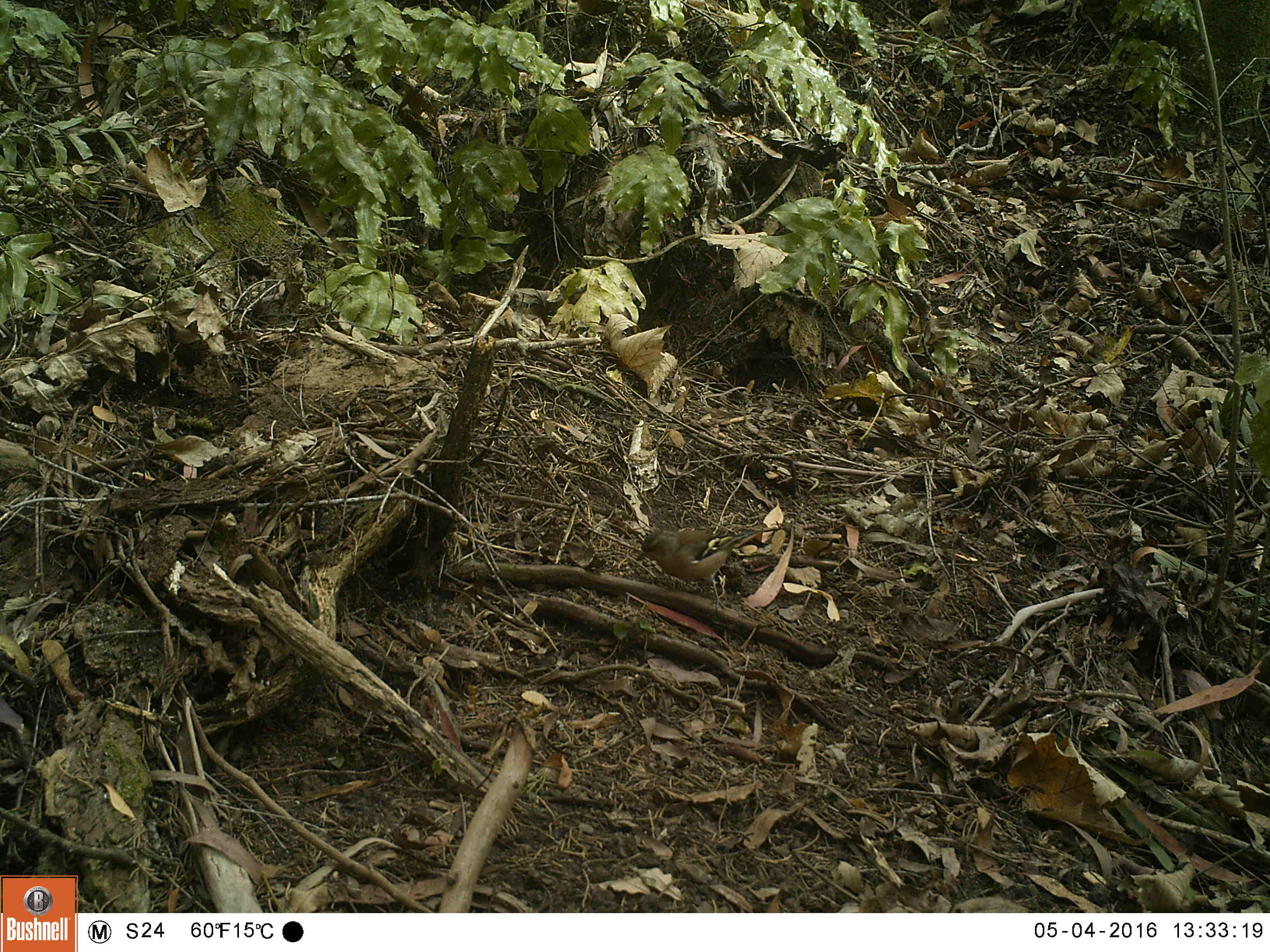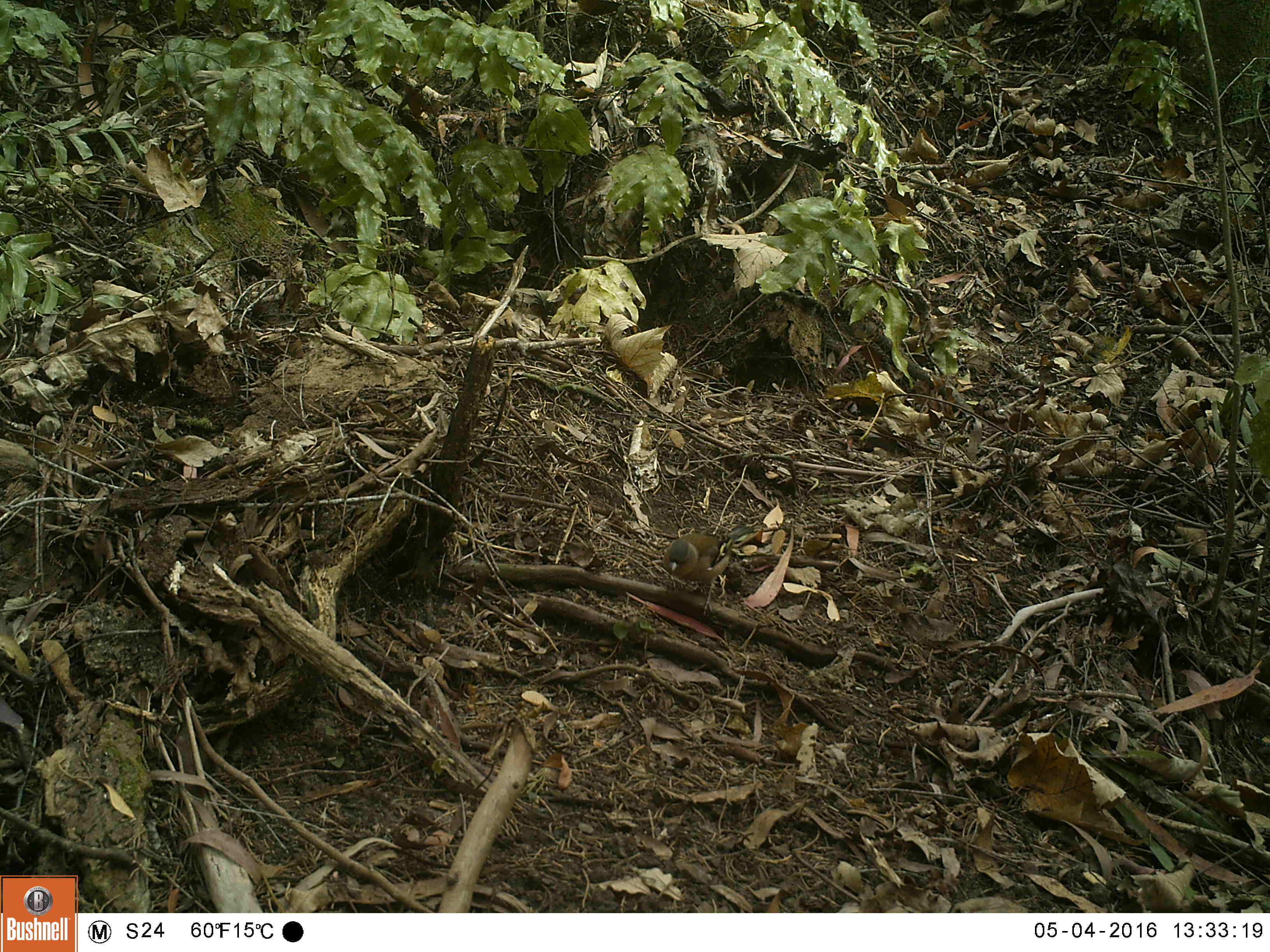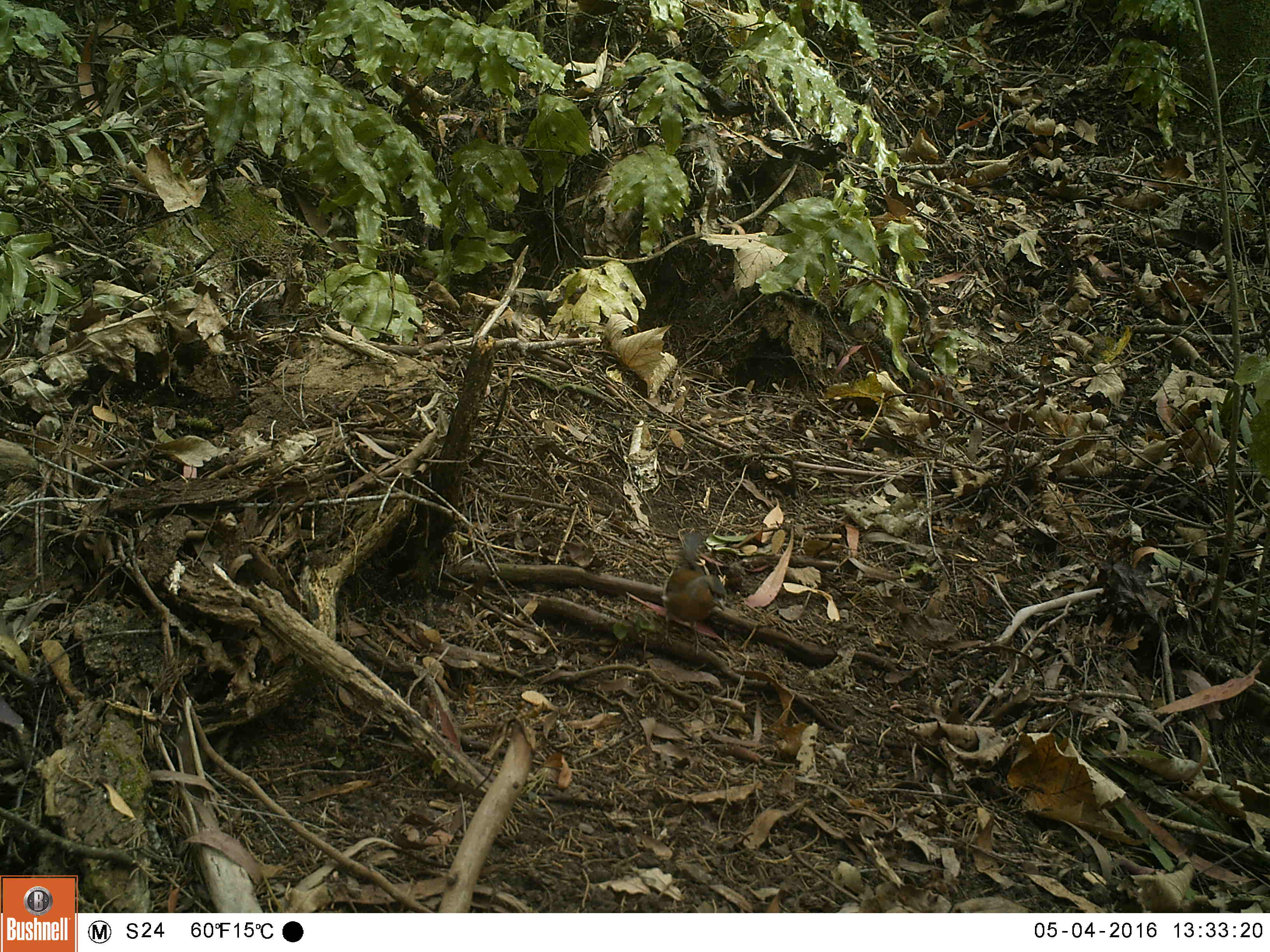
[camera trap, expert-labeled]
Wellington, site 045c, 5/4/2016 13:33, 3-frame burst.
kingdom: Animalia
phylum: Chordata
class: Aves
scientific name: Aves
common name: bird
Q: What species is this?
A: Bird (Aves).